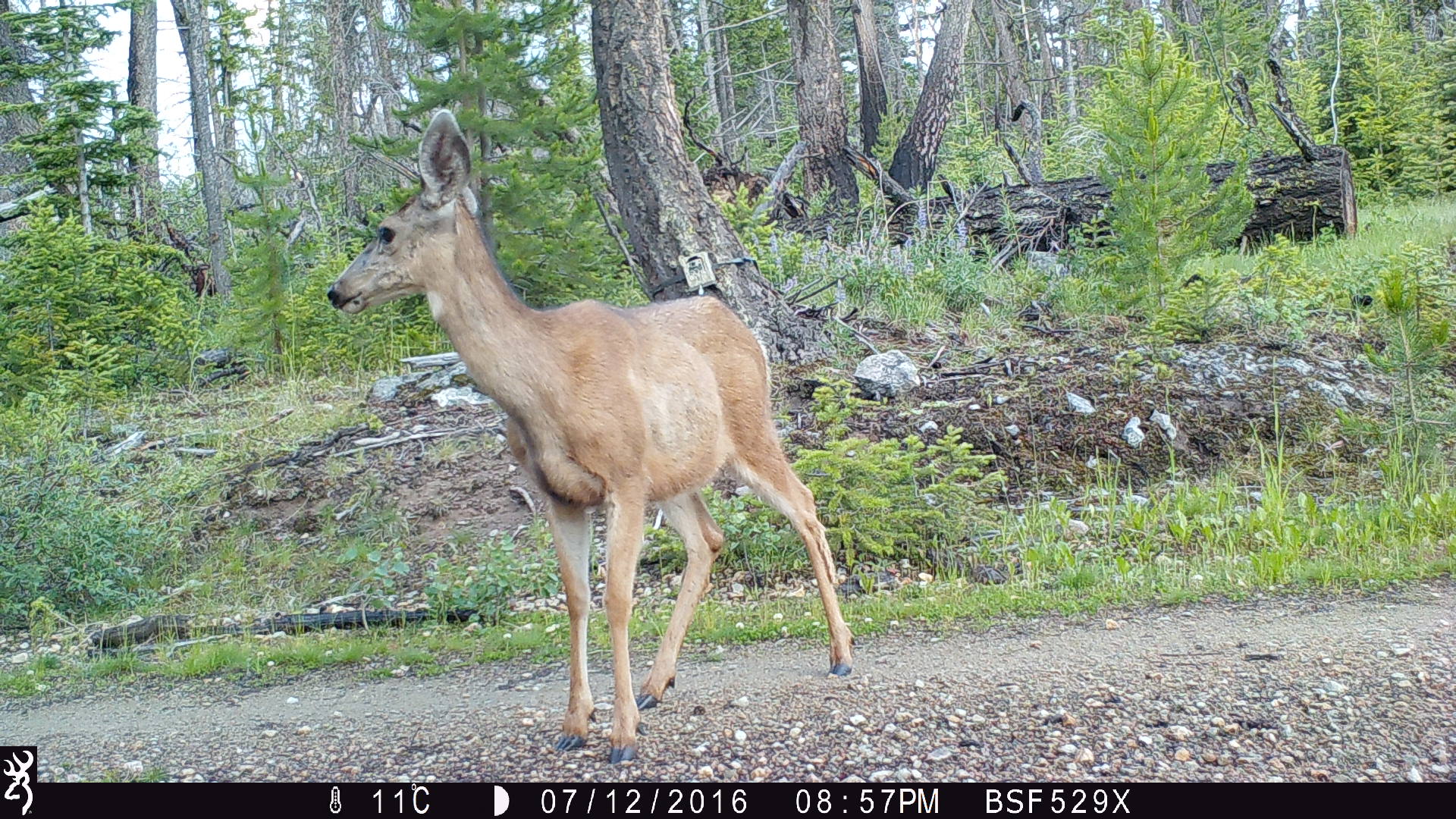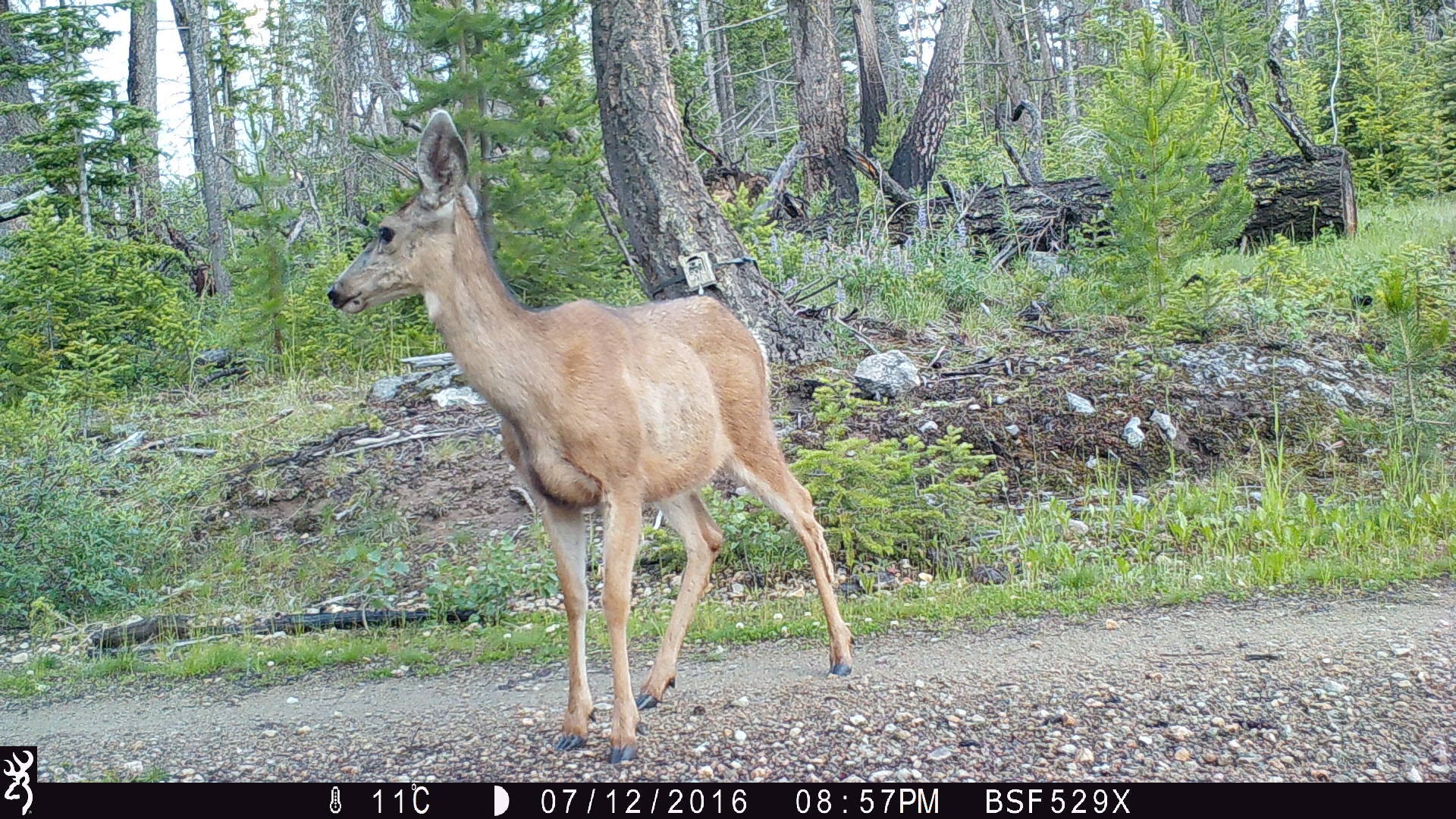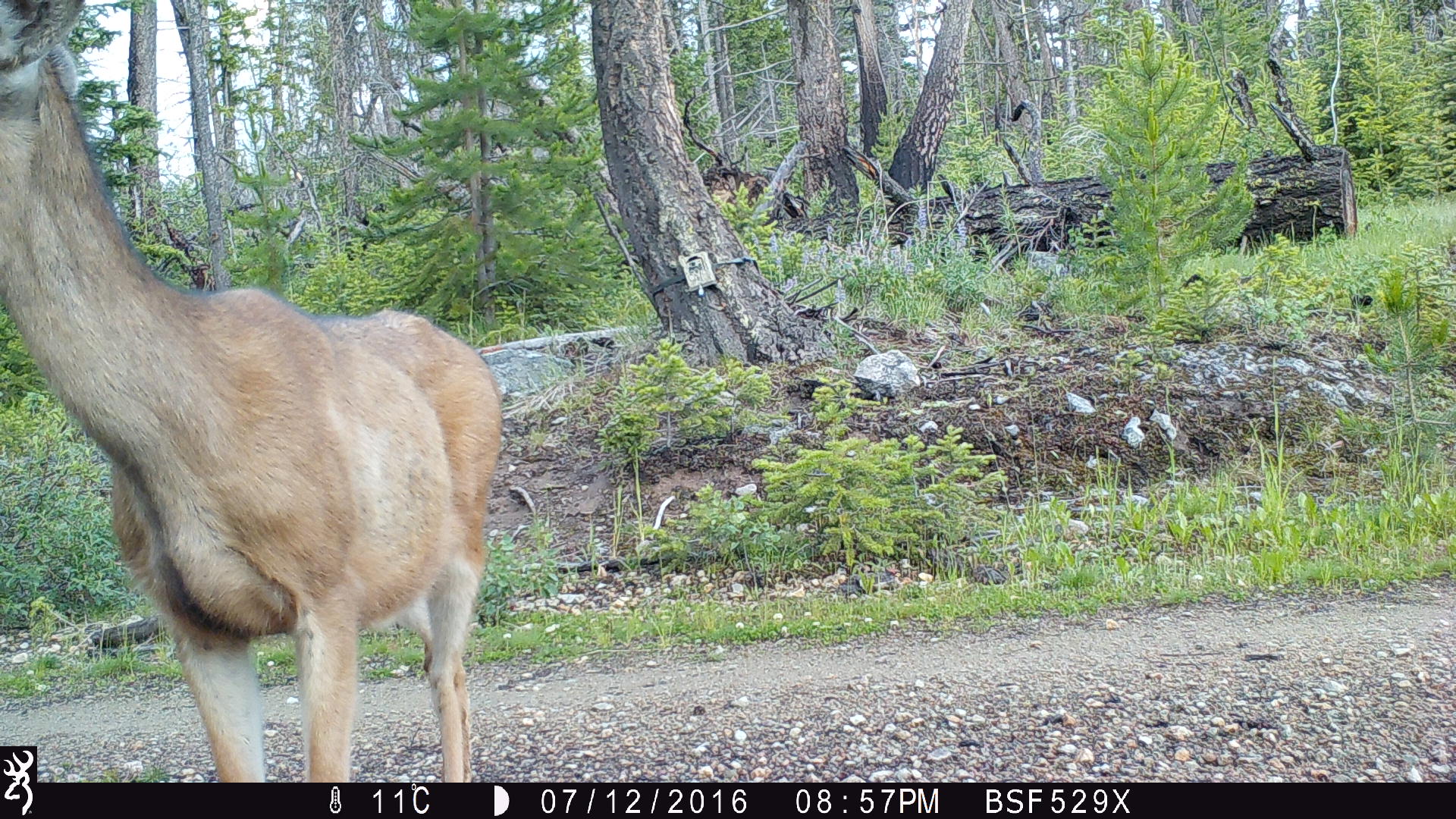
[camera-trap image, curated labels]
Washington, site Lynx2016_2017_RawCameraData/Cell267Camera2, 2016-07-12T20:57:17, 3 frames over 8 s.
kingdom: Animalia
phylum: Chordata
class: Mammalia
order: Artiodactyla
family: Cervidae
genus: Odocoileus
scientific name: Odocoileus hemionus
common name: mule deer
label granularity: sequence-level